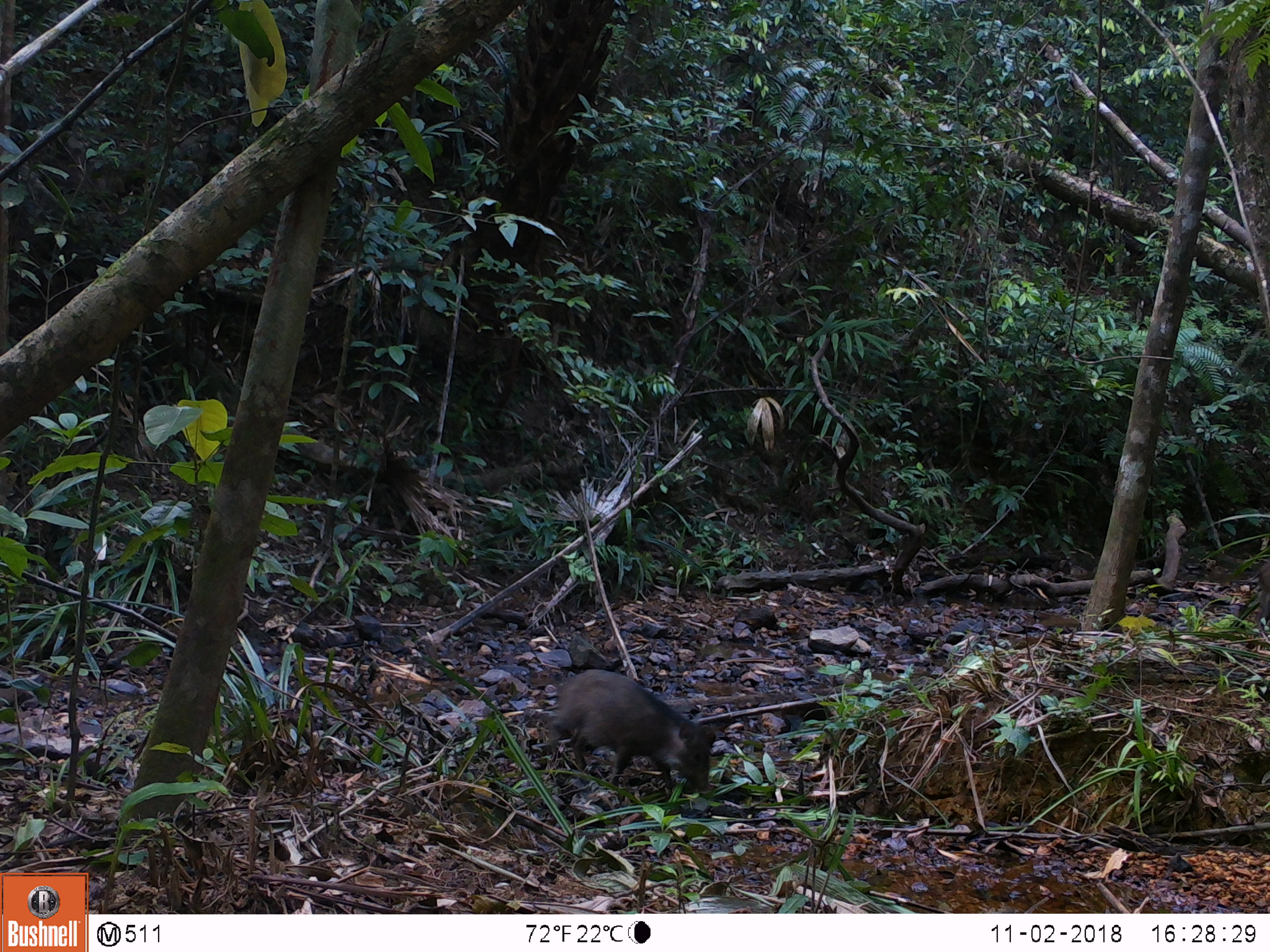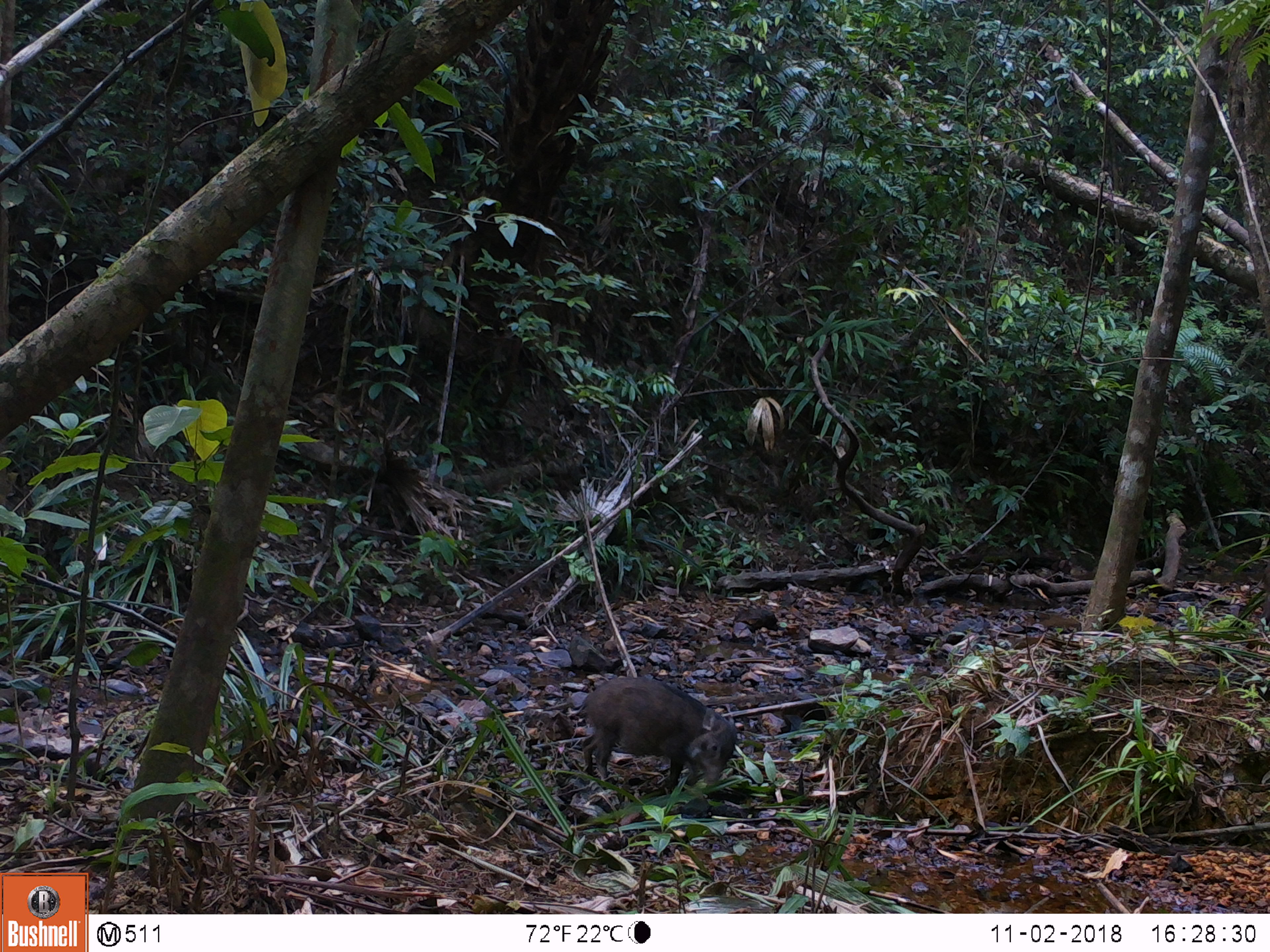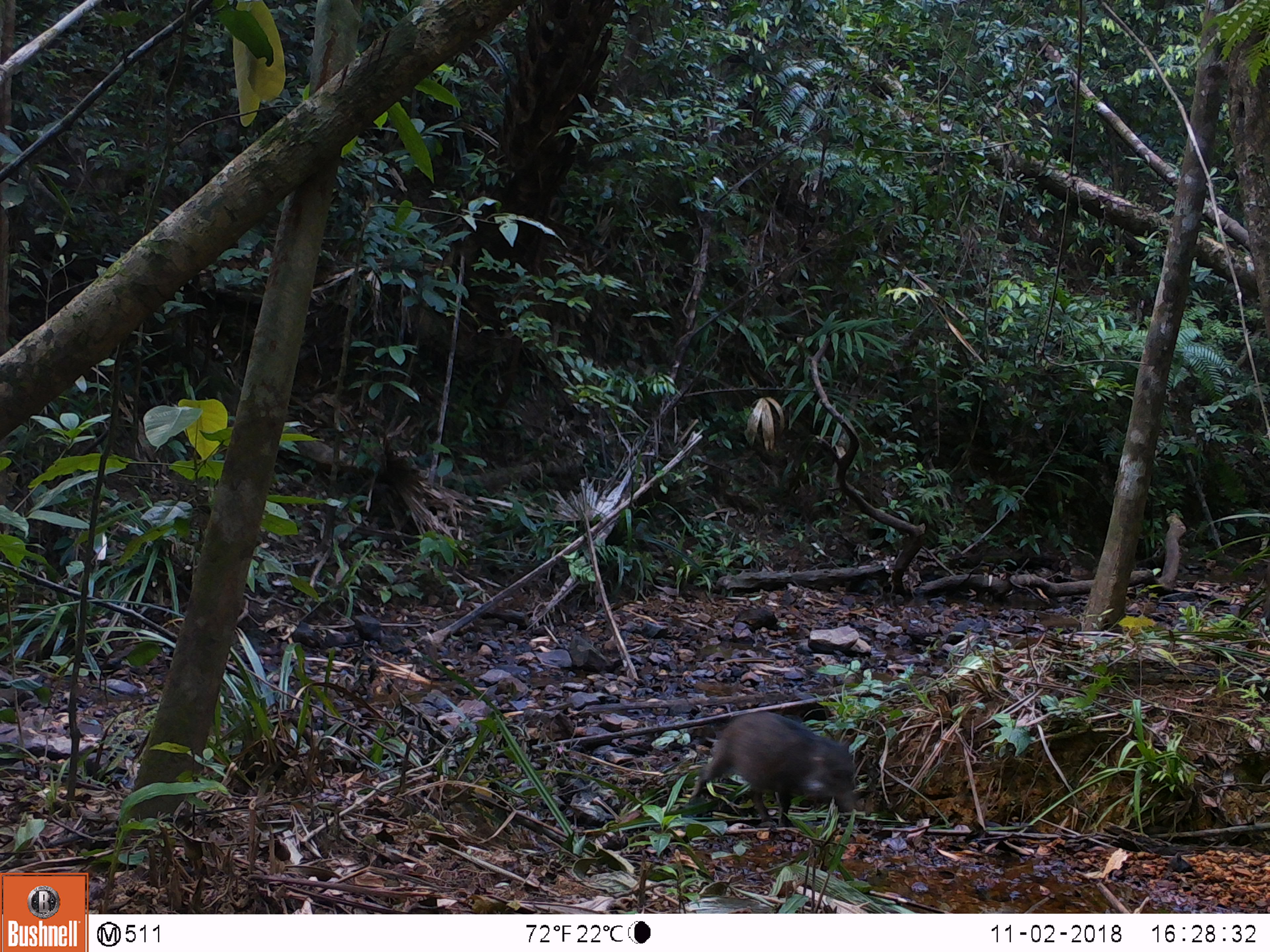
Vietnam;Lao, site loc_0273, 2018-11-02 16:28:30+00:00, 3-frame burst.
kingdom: Animalia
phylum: Chordata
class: Mammalia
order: Artiodactyla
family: Suidae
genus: Sus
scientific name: Sus scrofa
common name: eurasian wild pig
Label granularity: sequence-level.